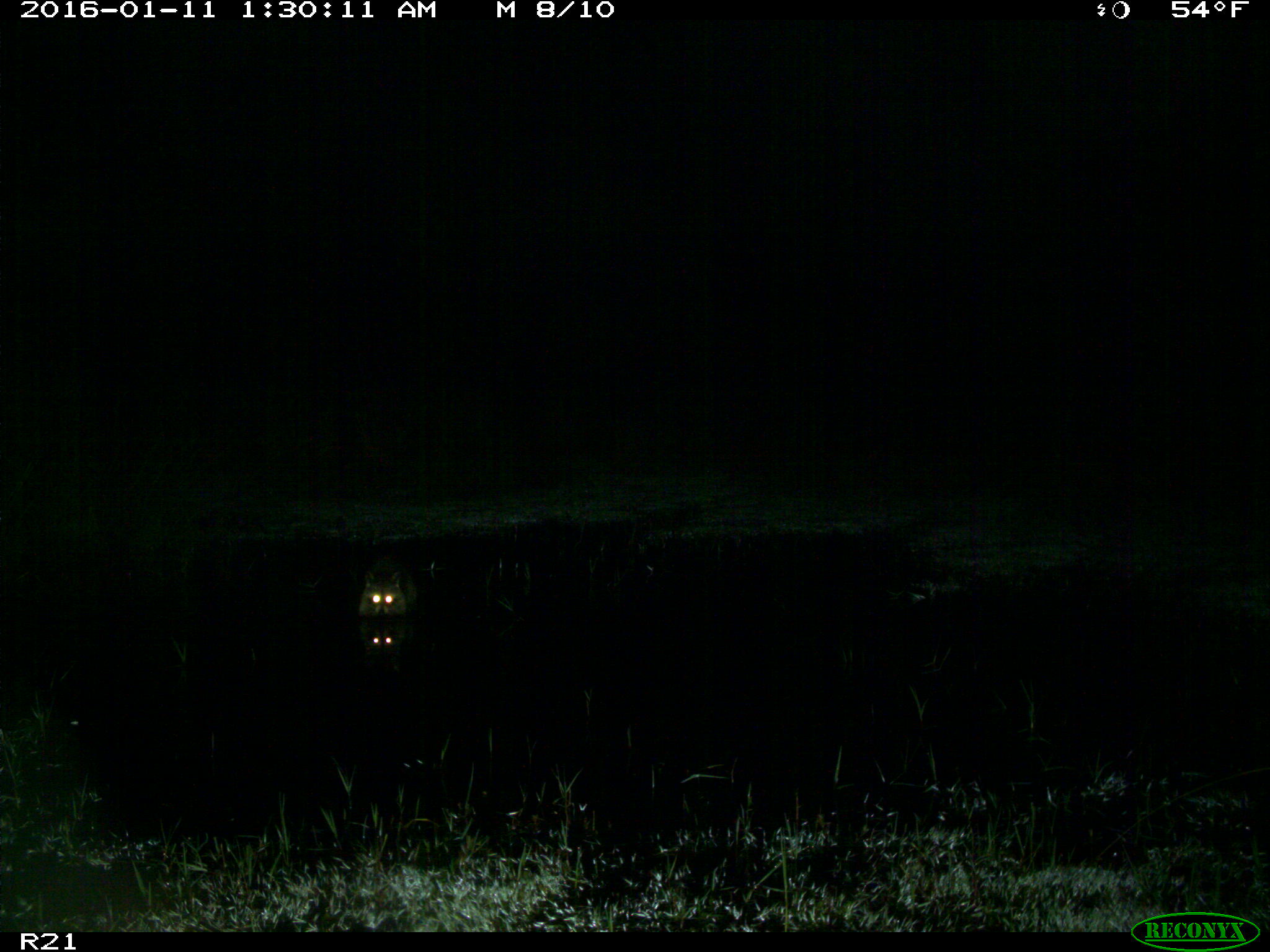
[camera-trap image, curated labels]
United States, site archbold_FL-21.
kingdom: Animalia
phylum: Chordata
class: Mammalia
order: Carnivora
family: Procyonidae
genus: Procyon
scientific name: Procyon lotor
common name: common raccoon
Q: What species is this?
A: Procyon lotor (common raccoon).